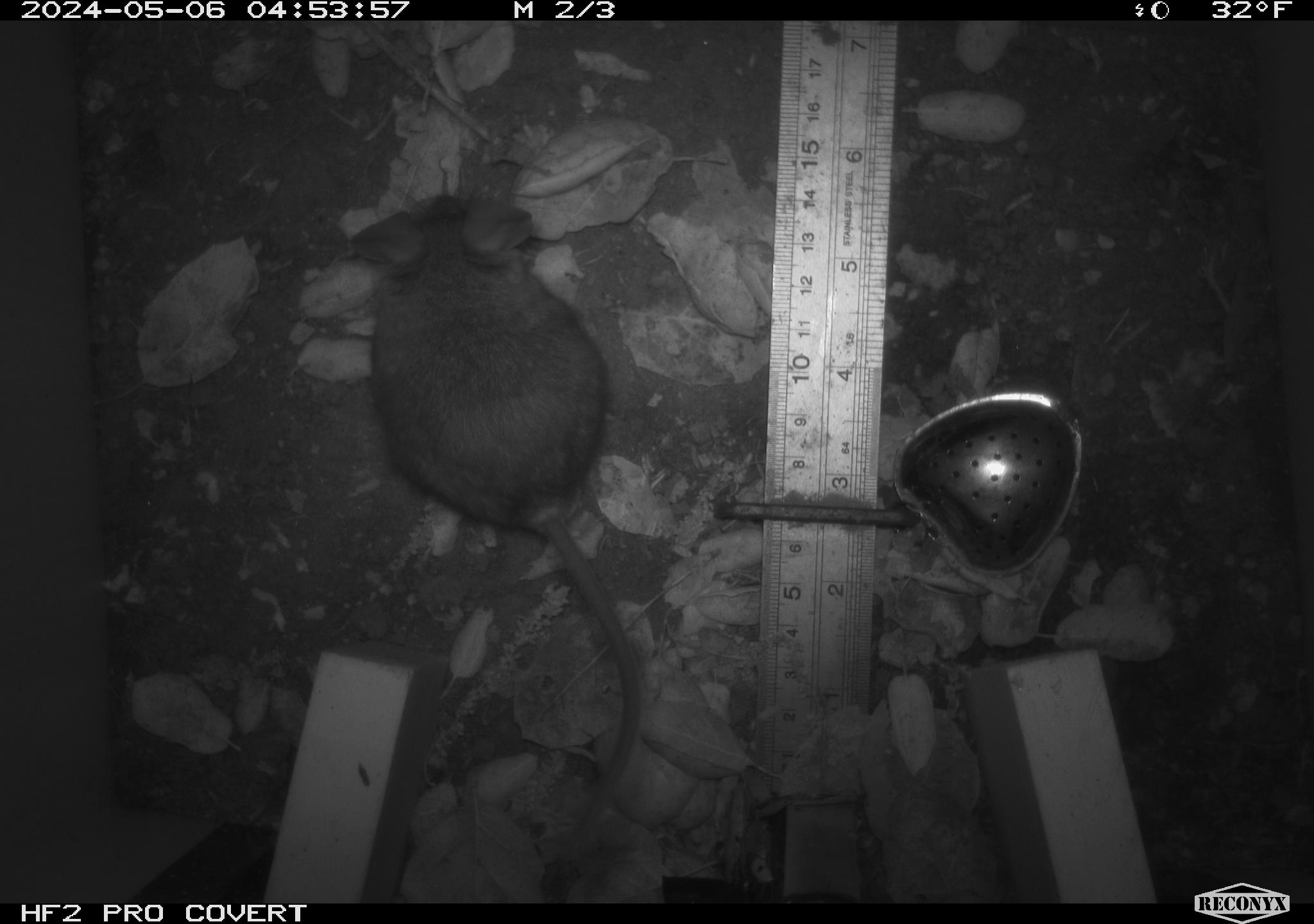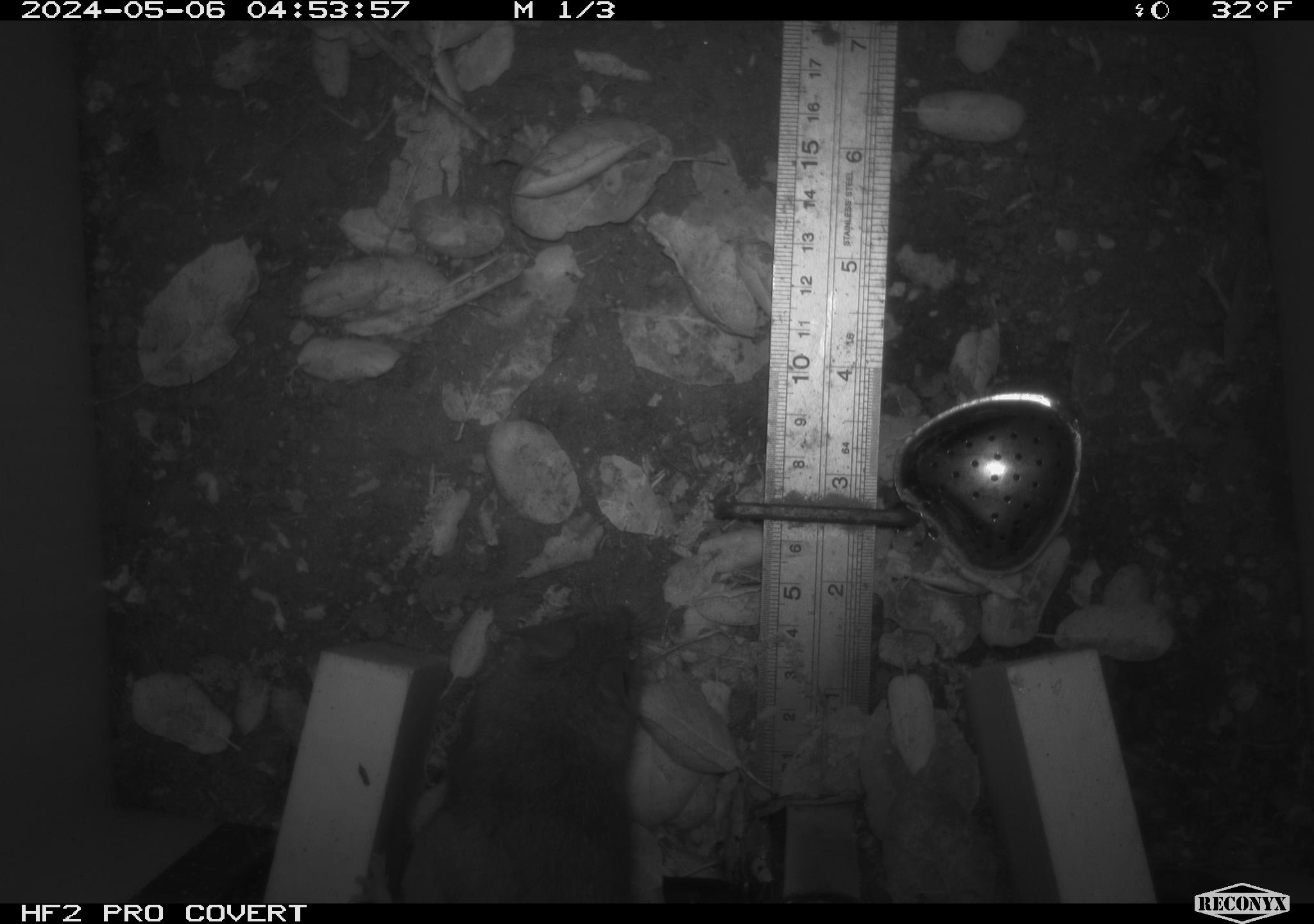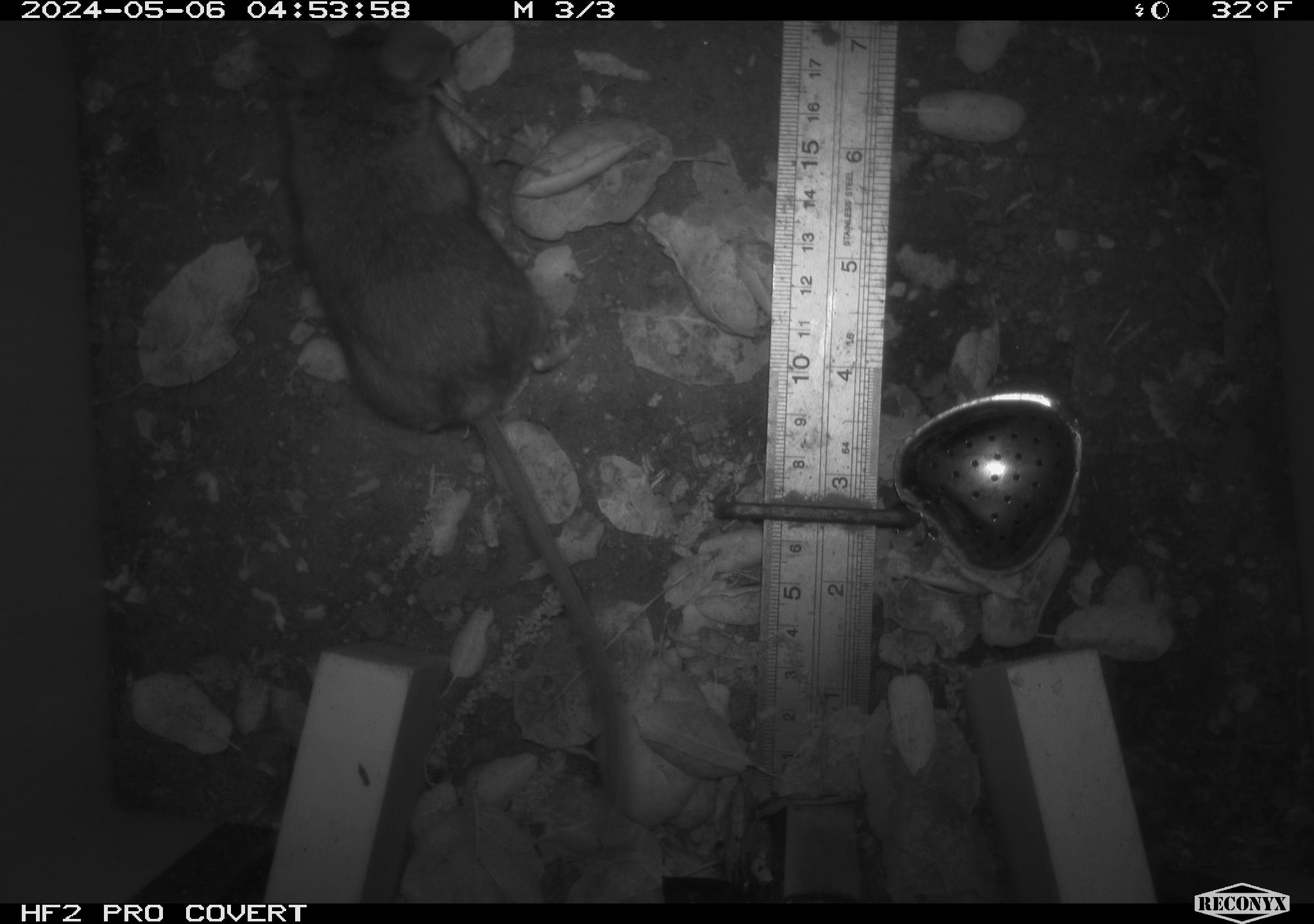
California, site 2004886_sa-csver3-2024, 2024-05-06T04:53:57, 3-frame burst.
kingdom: Animalia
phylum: Chordata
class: Mammalia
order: Rodentia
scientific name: Rodentia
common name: rodent